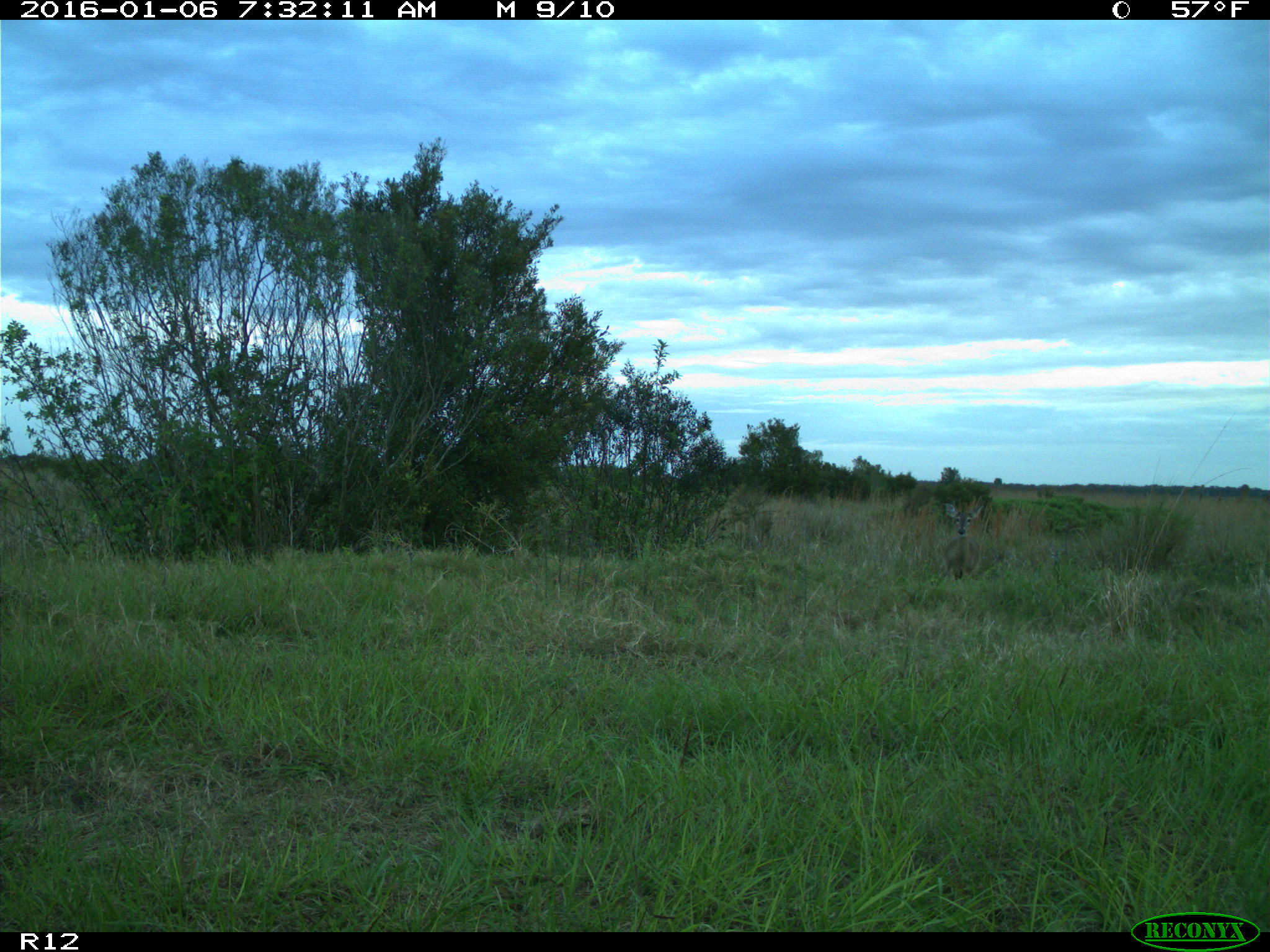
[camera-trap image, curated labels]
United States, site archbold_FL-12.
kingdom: Animalia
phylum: Chordata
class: Mammalia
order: Artiodactyla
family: Cervidae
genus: Odocoileus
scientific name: Odocoileus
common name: deer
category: unidentified deer